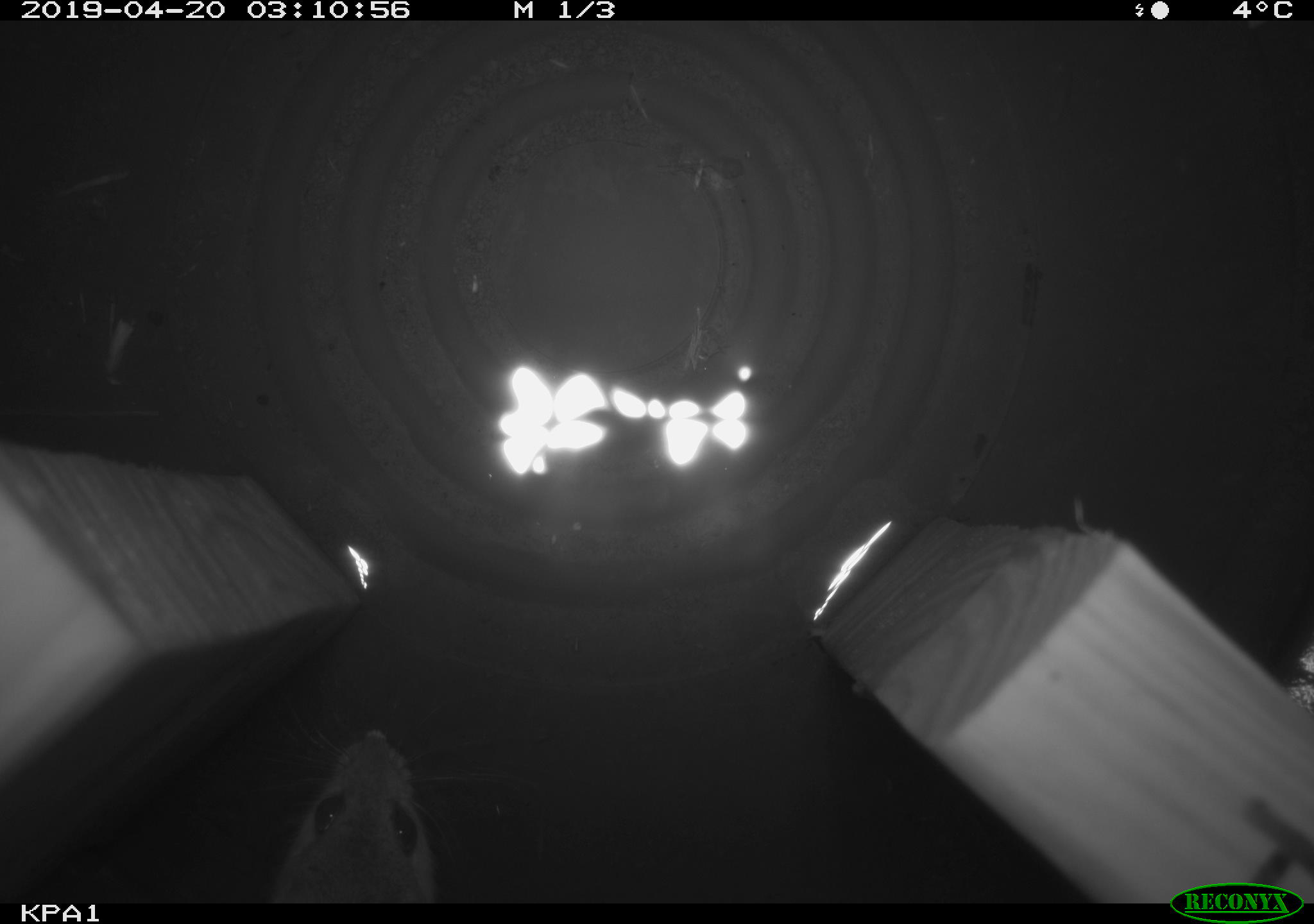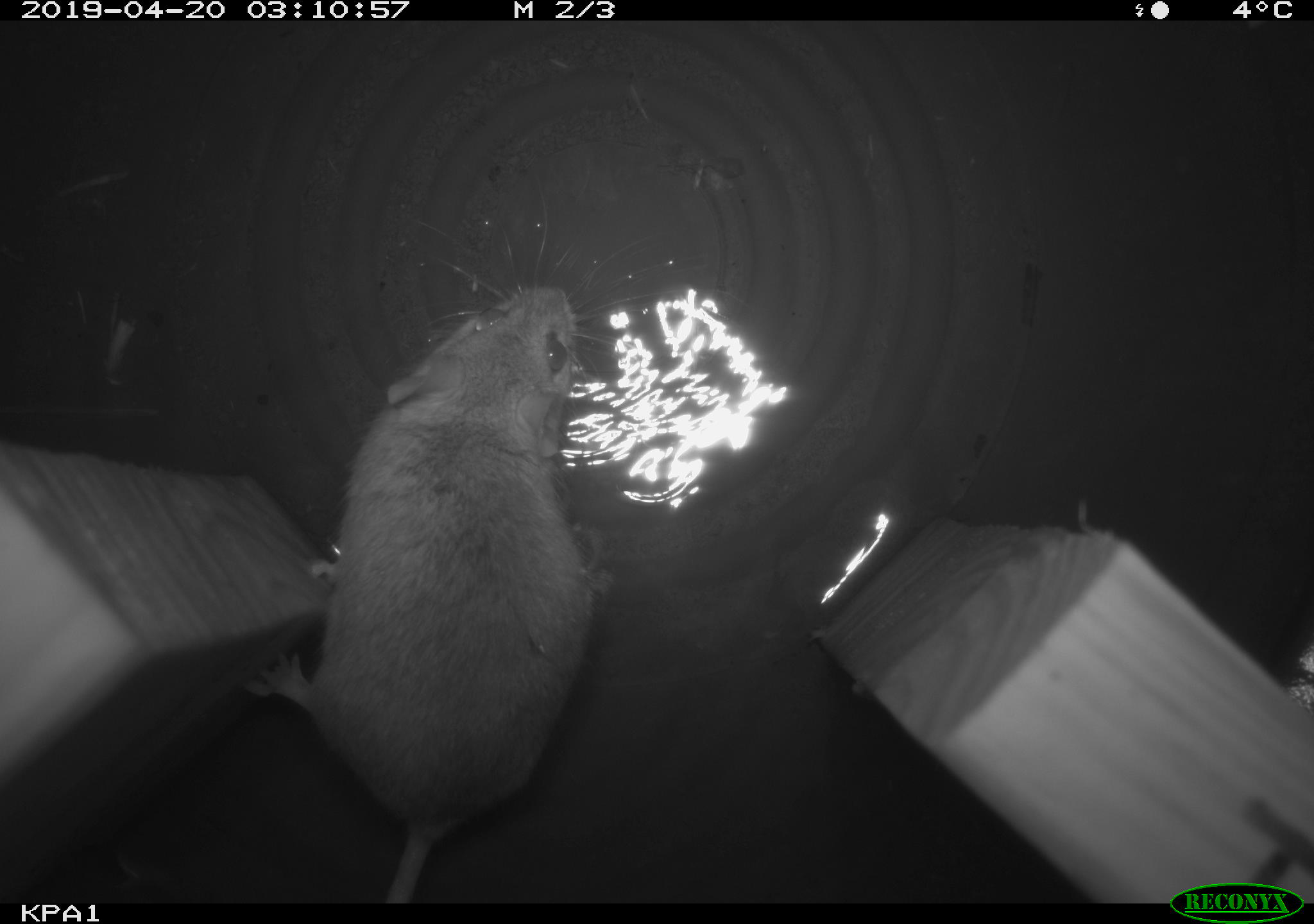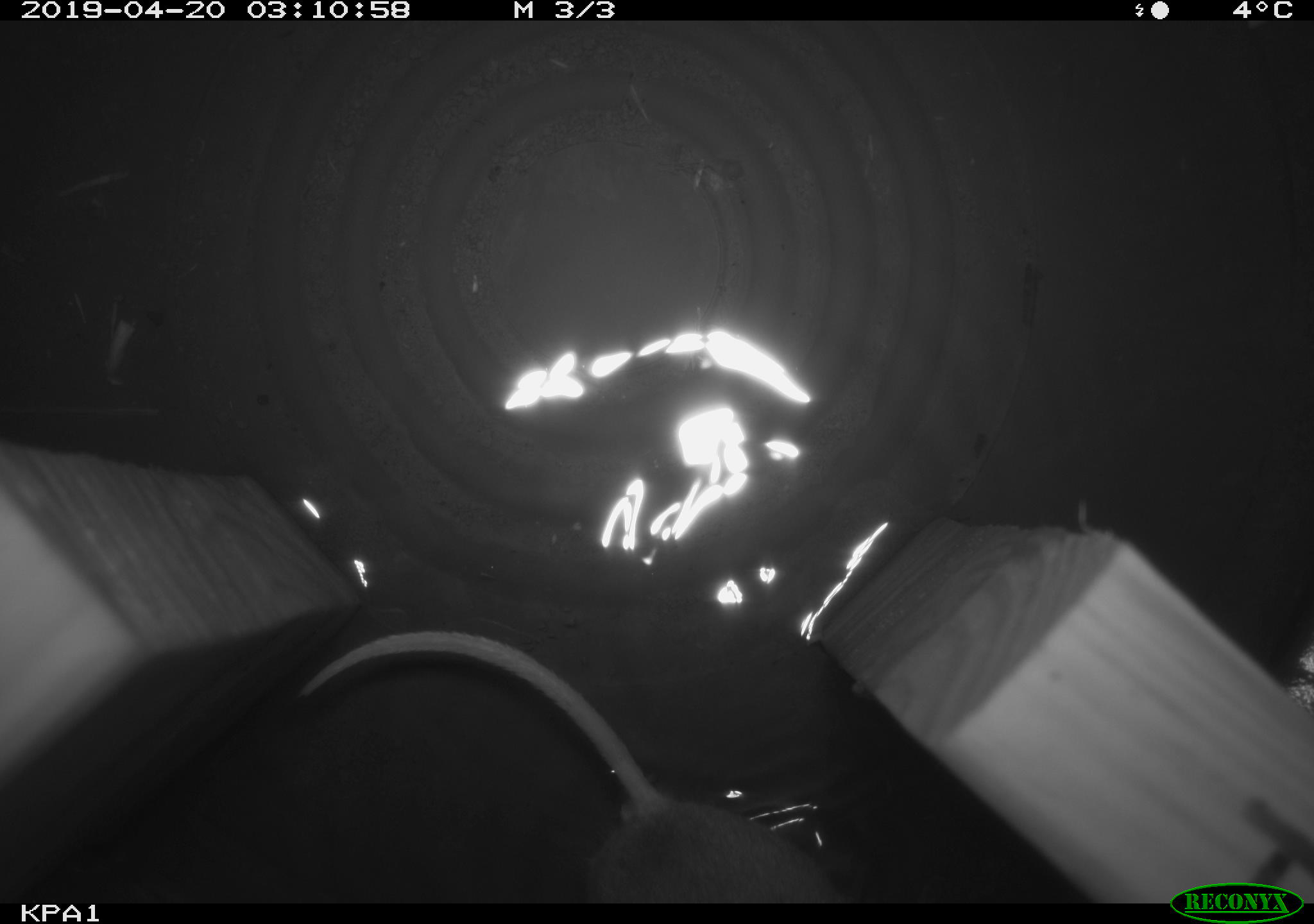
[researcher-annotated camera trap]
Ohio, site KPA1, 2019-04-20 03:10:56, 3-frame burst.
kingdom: Animalia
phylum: Chordata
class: Mammalia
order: Rodentia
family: Cricetidae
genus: Peromyscus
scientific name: Peromyscus leucopus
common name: white-footed mouse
White-footed mouse (Peromyscus leucopus).